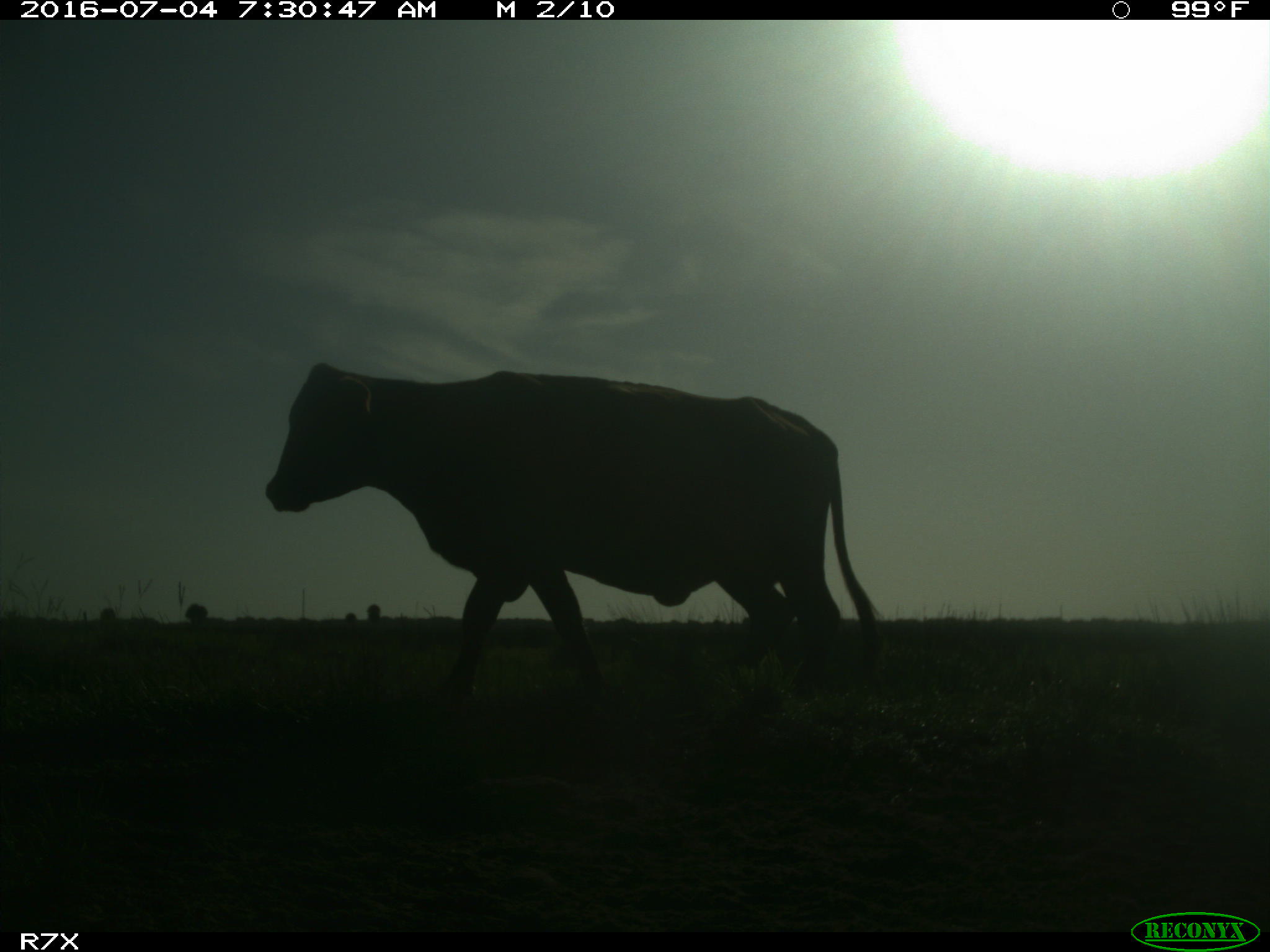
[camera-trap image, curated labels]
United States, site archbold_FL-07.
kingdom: Animalia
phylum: Chordata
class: Mammalia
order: Artiodactyla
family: Bovidae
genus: Bos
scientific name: Bos taurus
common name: domestic cow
Bos taurus (domestic cow).